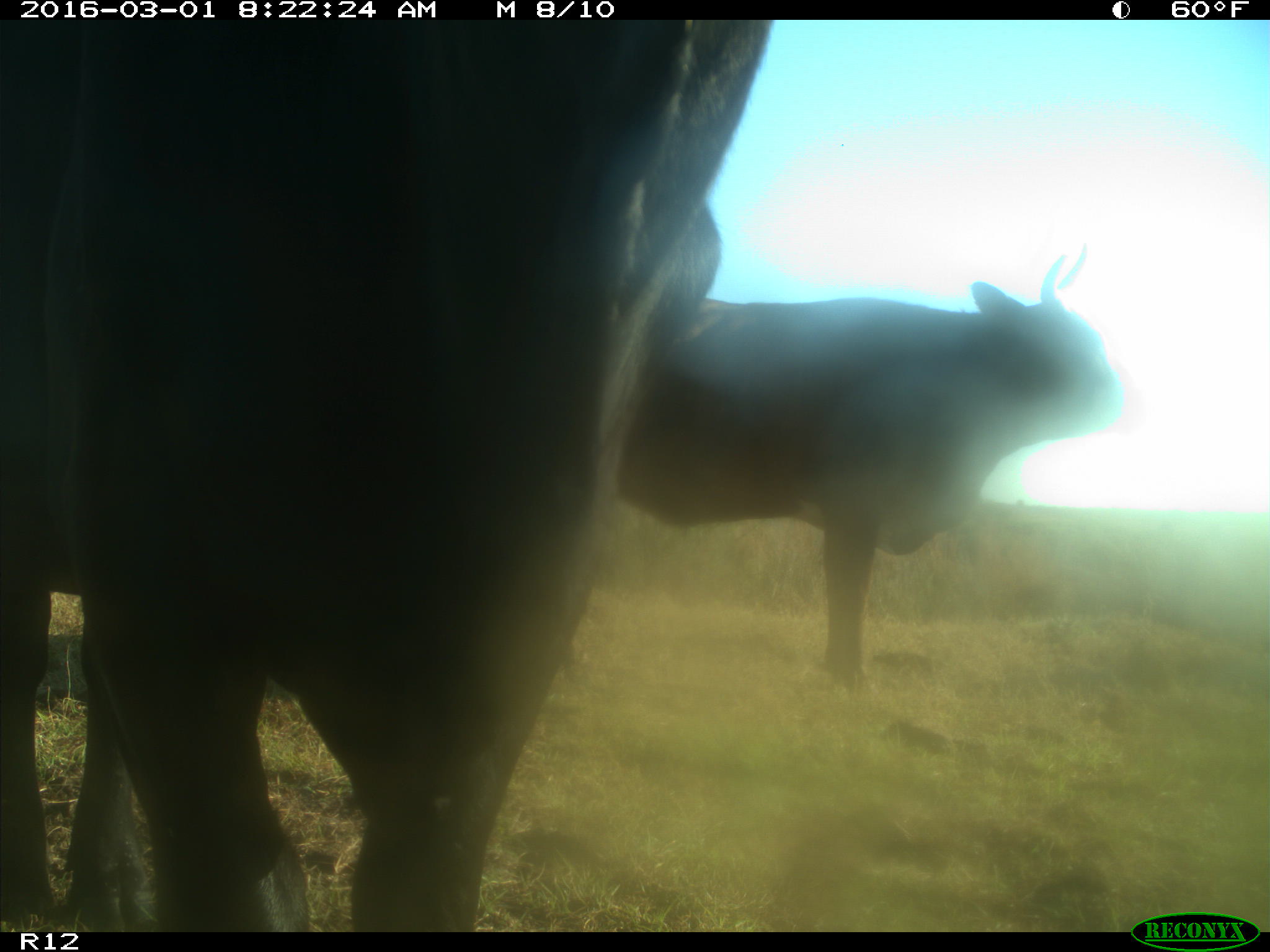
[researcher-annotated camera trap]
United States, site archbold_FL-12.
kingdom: Animalia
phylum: Chordata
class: Mammalia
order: Artiodactyla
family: Bovidae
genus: Bos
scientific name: Bos taurus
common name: domestic cow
Bos taurus (domestic cow).